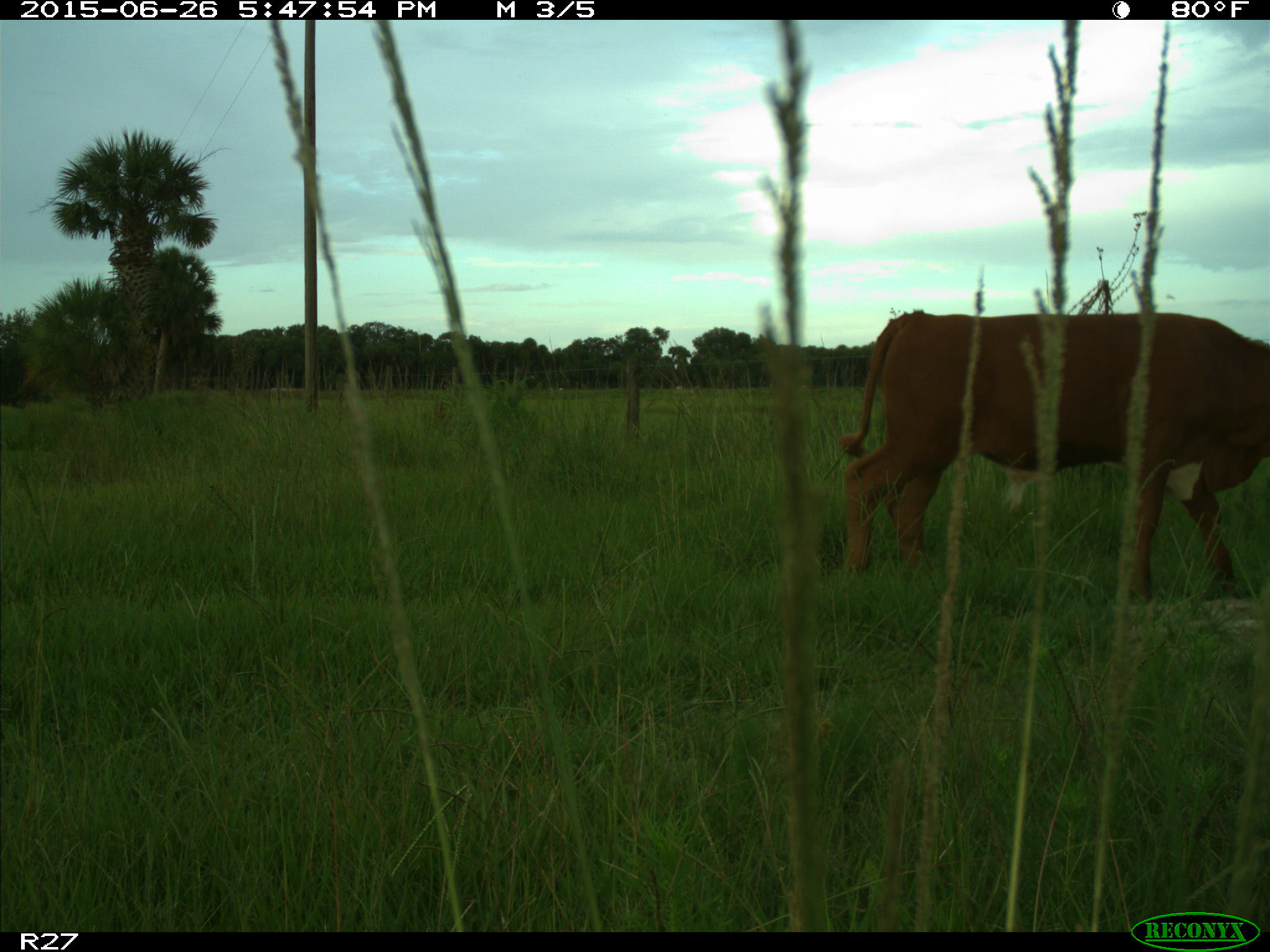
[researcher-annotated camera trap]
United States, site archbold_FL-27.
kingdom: Animalia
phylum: Chordata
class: Mammalia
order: Artiodactyla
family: Bovidae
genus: Bos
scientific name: Bos taurus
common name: domestic cow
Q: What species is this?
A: Bos taurus (domestic cow).